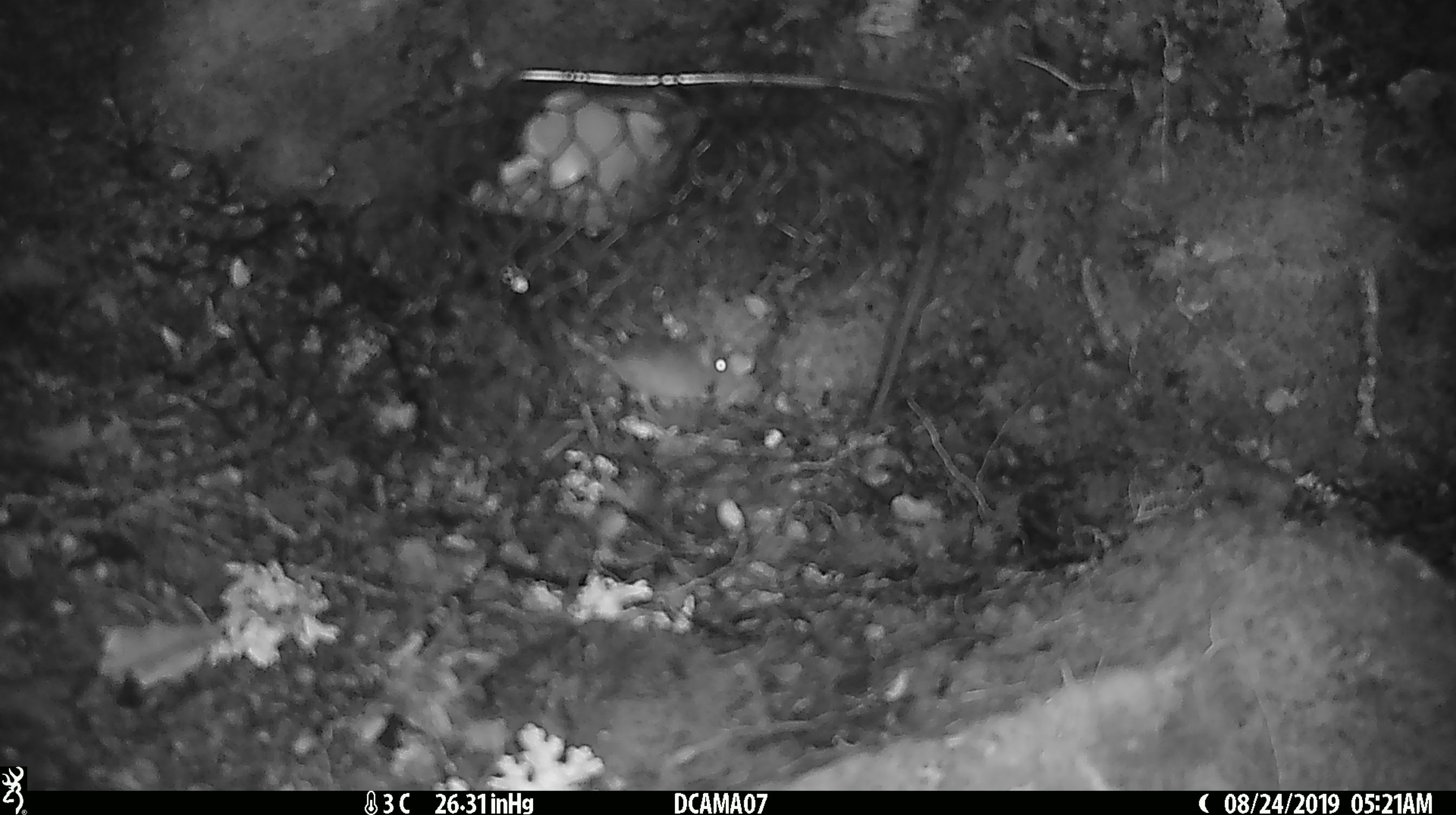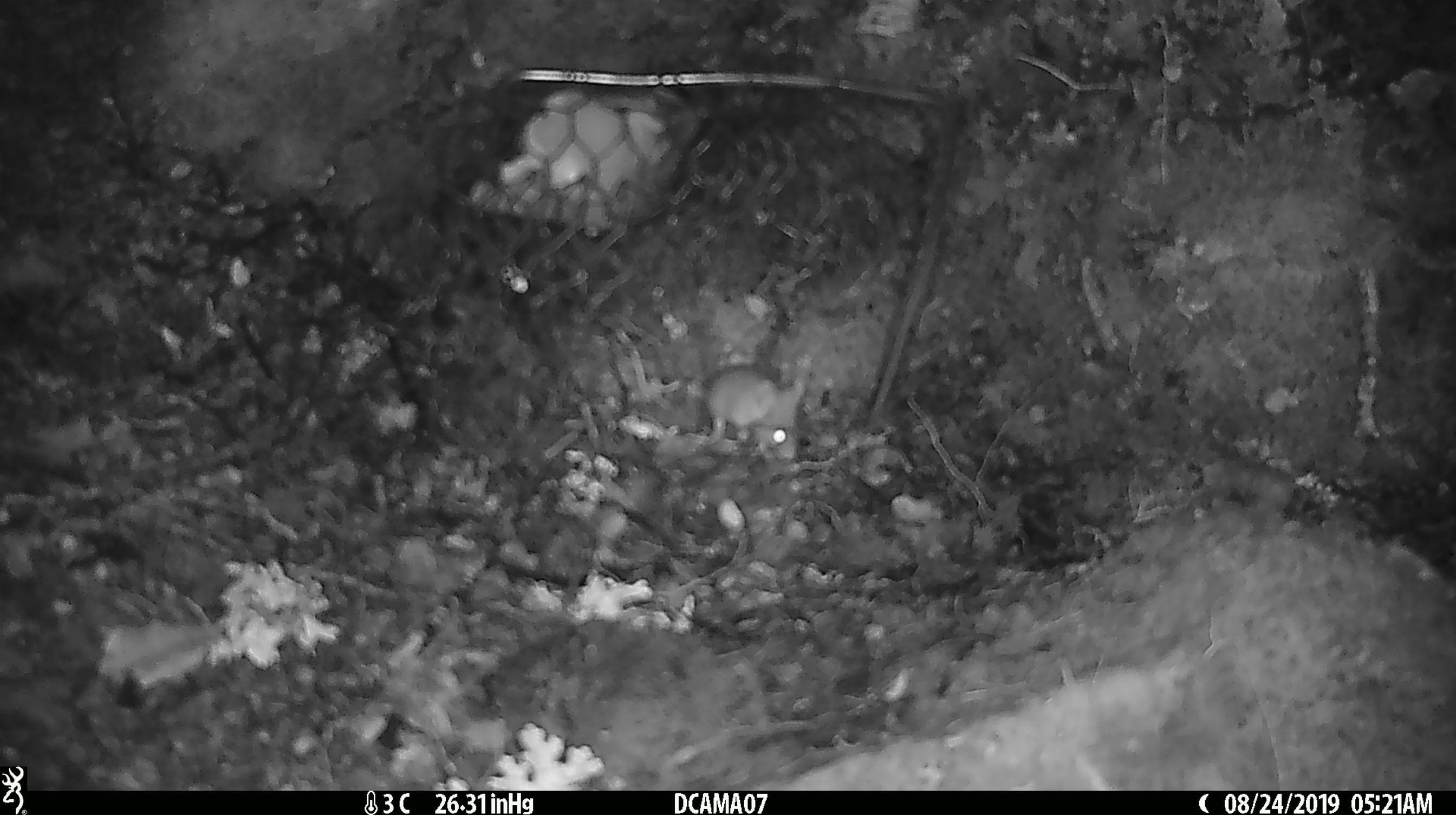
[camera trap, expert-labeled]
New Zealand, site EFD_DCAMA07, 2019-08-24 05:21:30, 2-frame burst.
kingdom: Animalia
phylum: Chordata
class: Mammalia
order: Rodentia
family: Muridae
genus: Mus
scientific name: Mus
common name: mouse